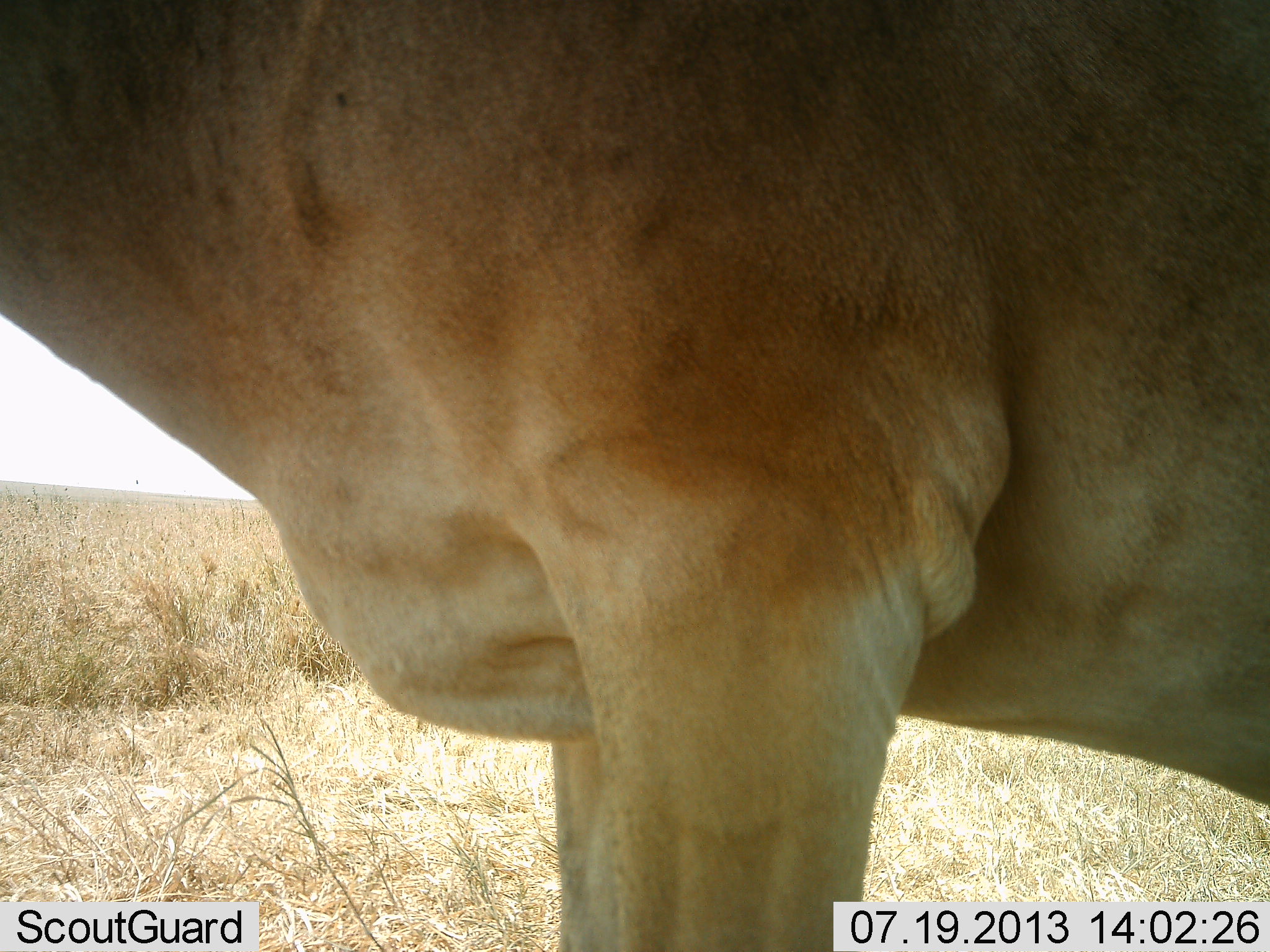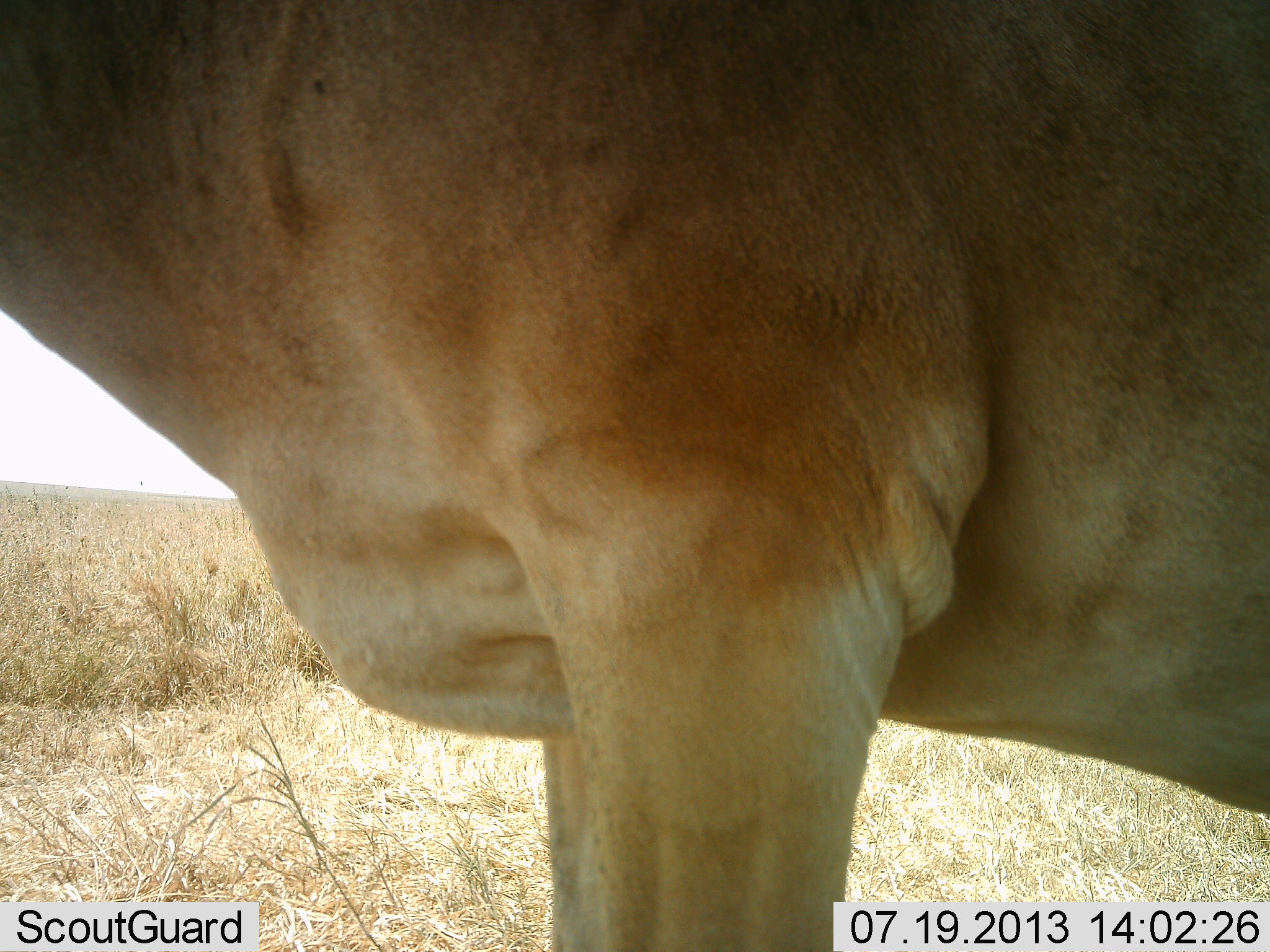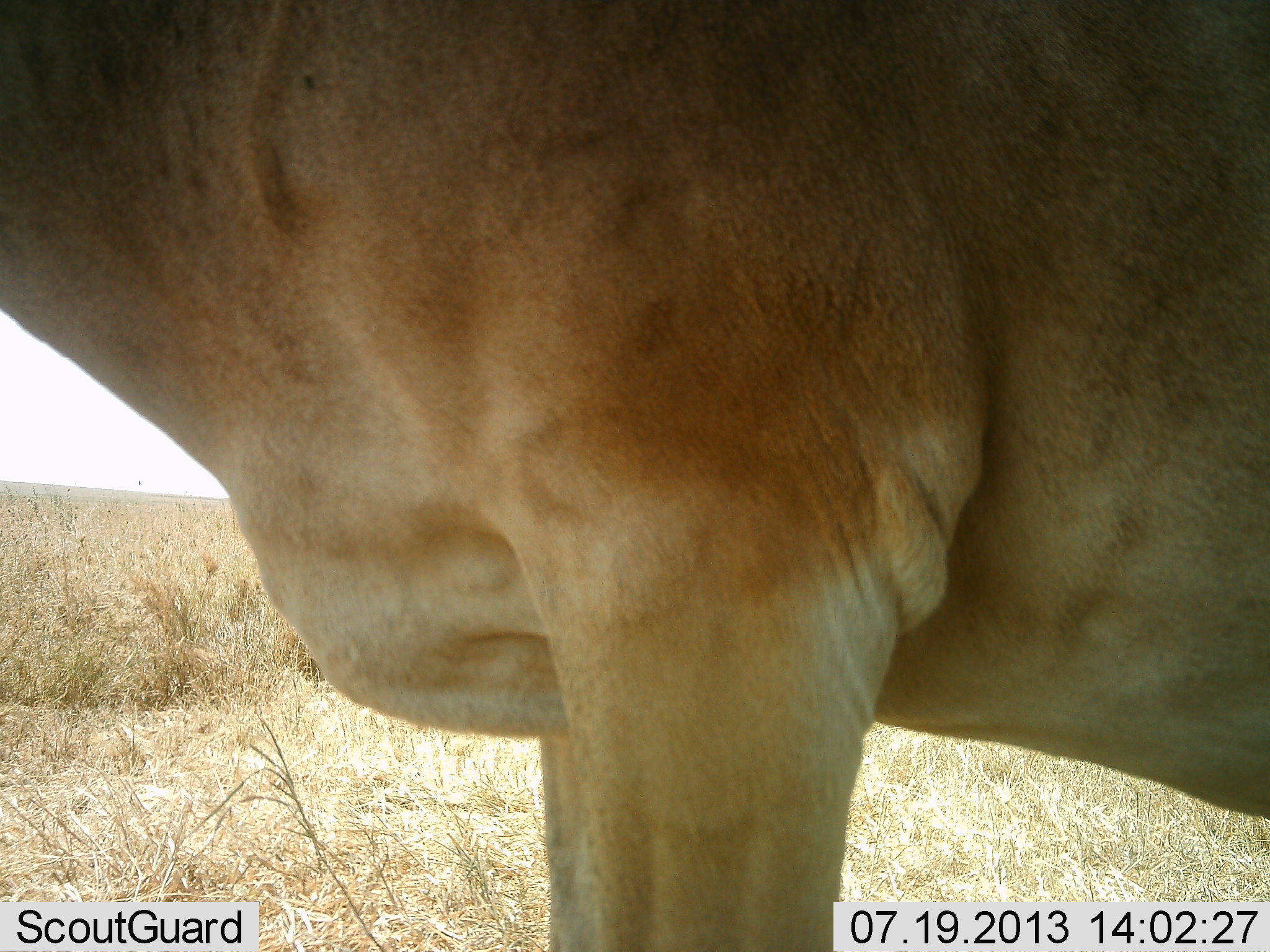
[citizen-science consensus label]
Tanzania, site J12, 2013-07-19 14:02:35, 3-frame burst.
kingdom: Animalia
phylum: Chordata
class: Mammalia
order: Artiodactyla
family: Bovidae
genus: Alcelaphus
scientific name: Alcelaphus buselaphus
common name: hartebeest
Hartebeest (Alcelaphus buselaphus), count 1. Behavior (volunteer vote fractions): standing 100%, resting 0%, moving 0%, interacting 0%. Young present (vote fraction): 0%. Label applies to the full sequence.